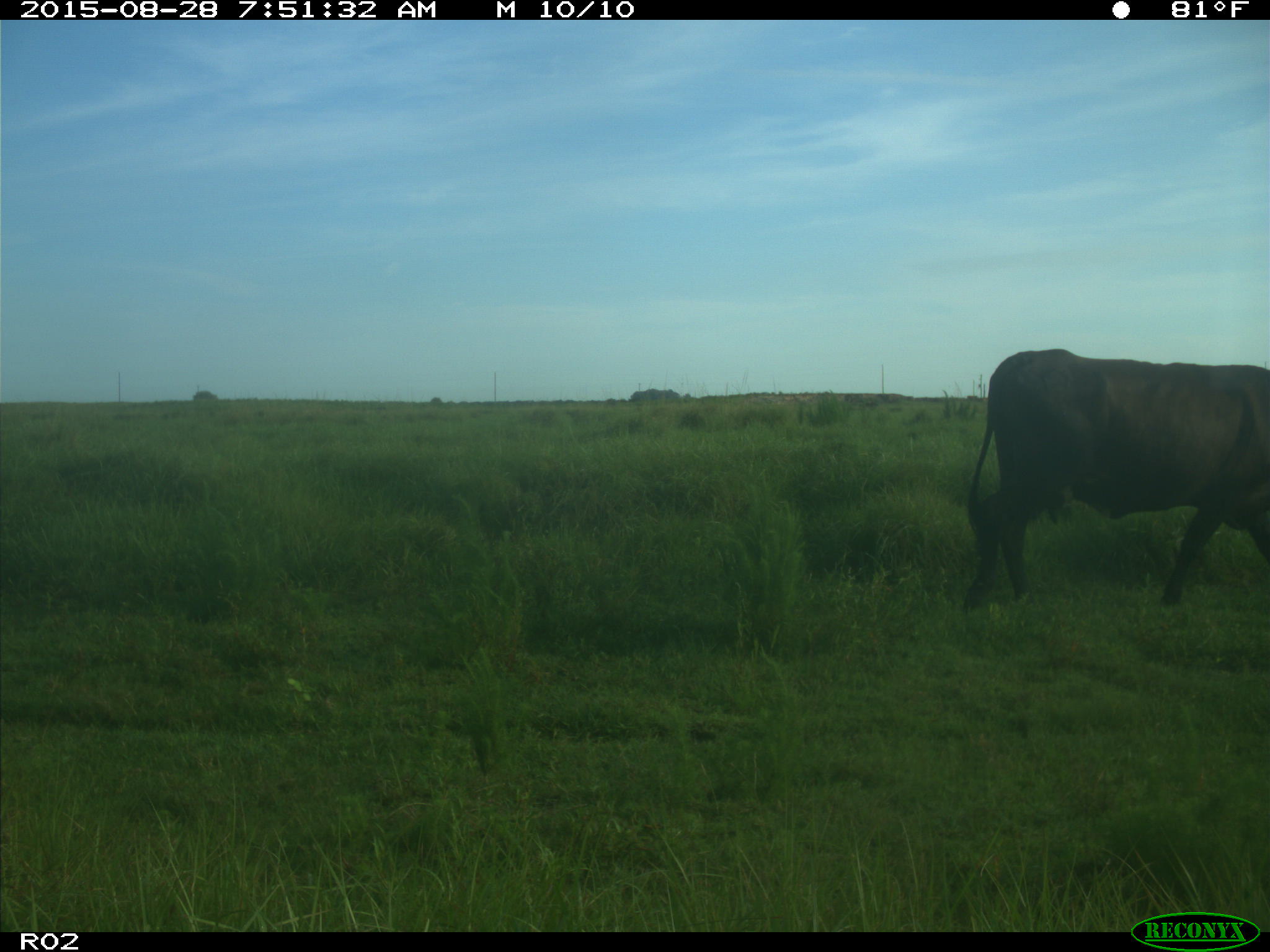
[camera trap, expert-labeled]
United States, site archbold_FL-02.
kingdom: Animalia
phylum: Chordata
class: Mammalia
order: Artiodactyla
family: Bovidae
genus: Bos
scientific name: Bos taurus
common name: domestic cow